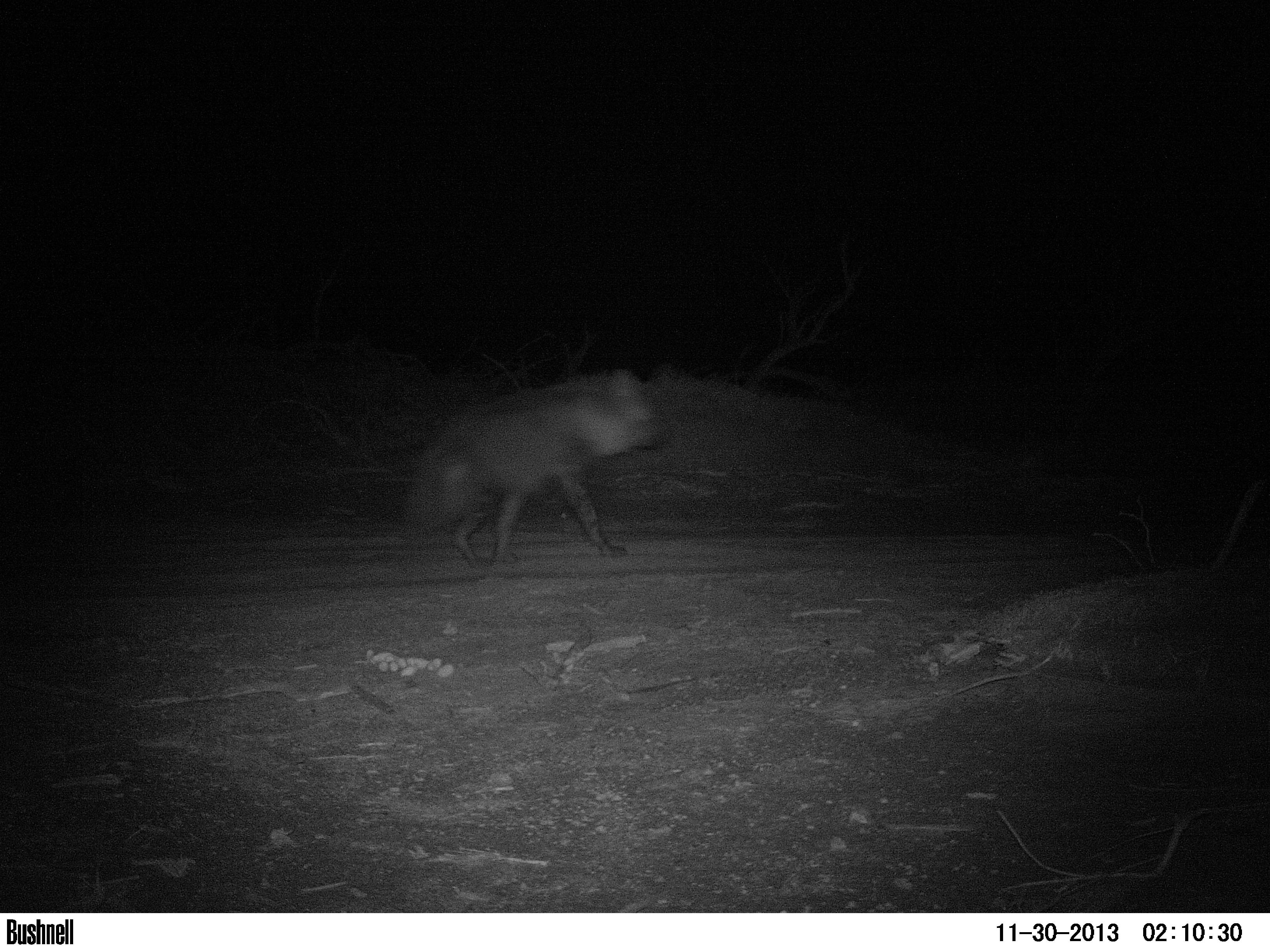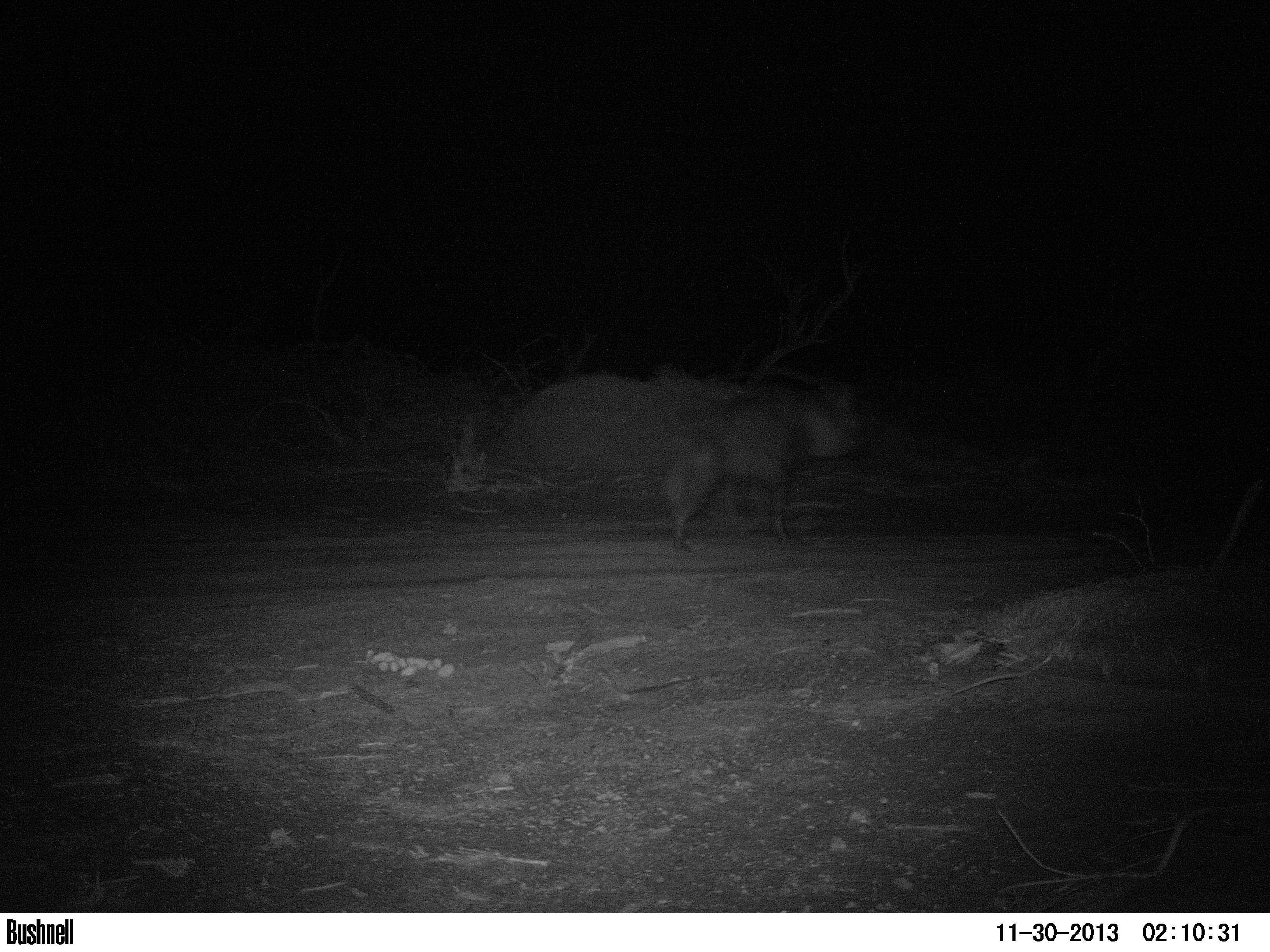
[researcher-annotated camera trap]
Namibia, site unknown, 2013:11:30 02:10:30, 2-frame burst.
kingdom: Animalia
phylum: Chordata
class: Mammalia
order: Carnivora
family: Hyaenidae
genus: Parahyaena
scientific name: Parahyaena brunnea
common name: brown hyena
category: hyaena brunnea